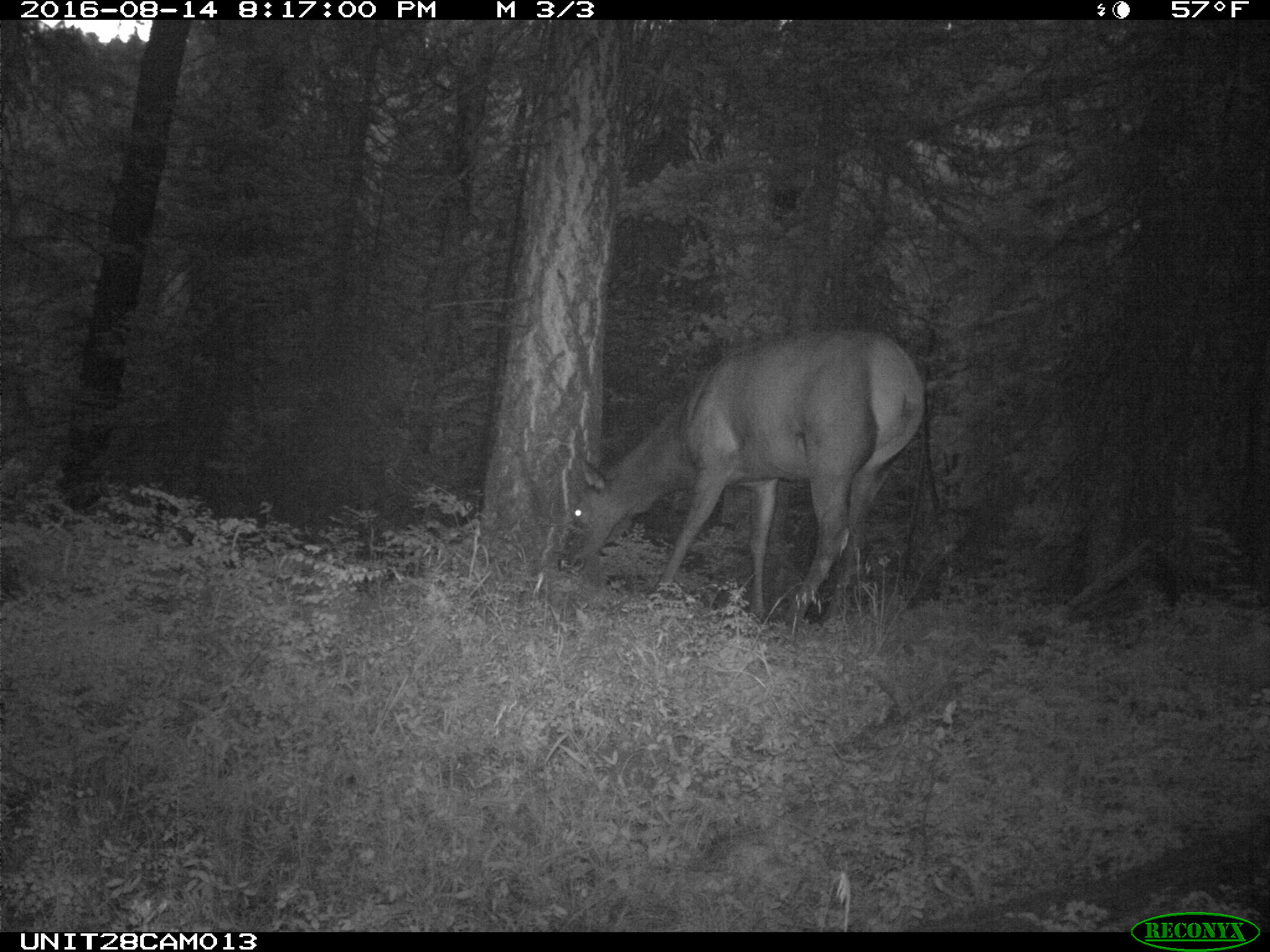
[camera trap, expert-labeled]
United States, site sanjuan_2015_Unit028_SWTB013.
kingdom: Animalia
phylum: Chordata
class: Mammalia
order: Artiodactyla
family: Cervidae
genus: Cervus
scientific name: Cervus elaphus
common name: red deer